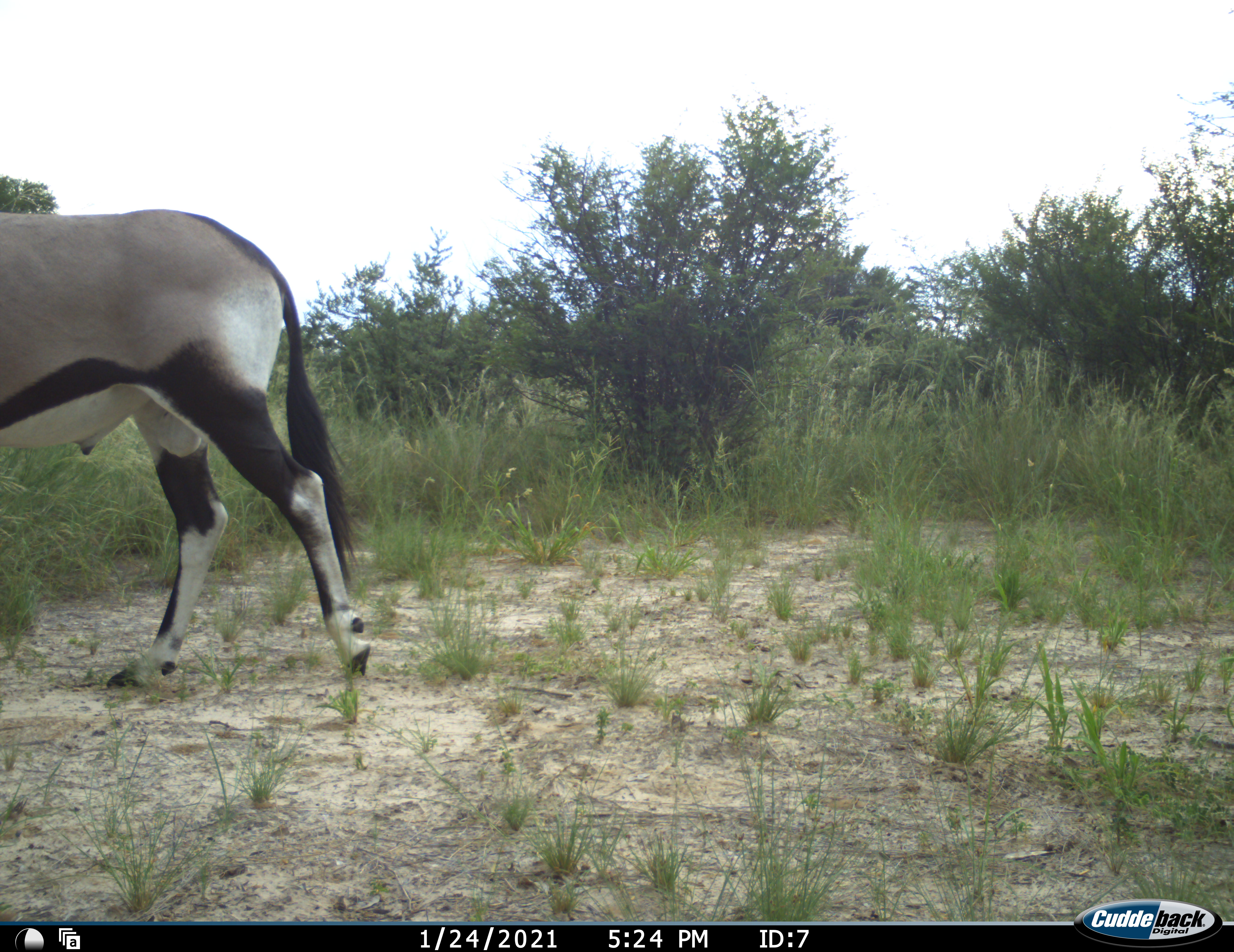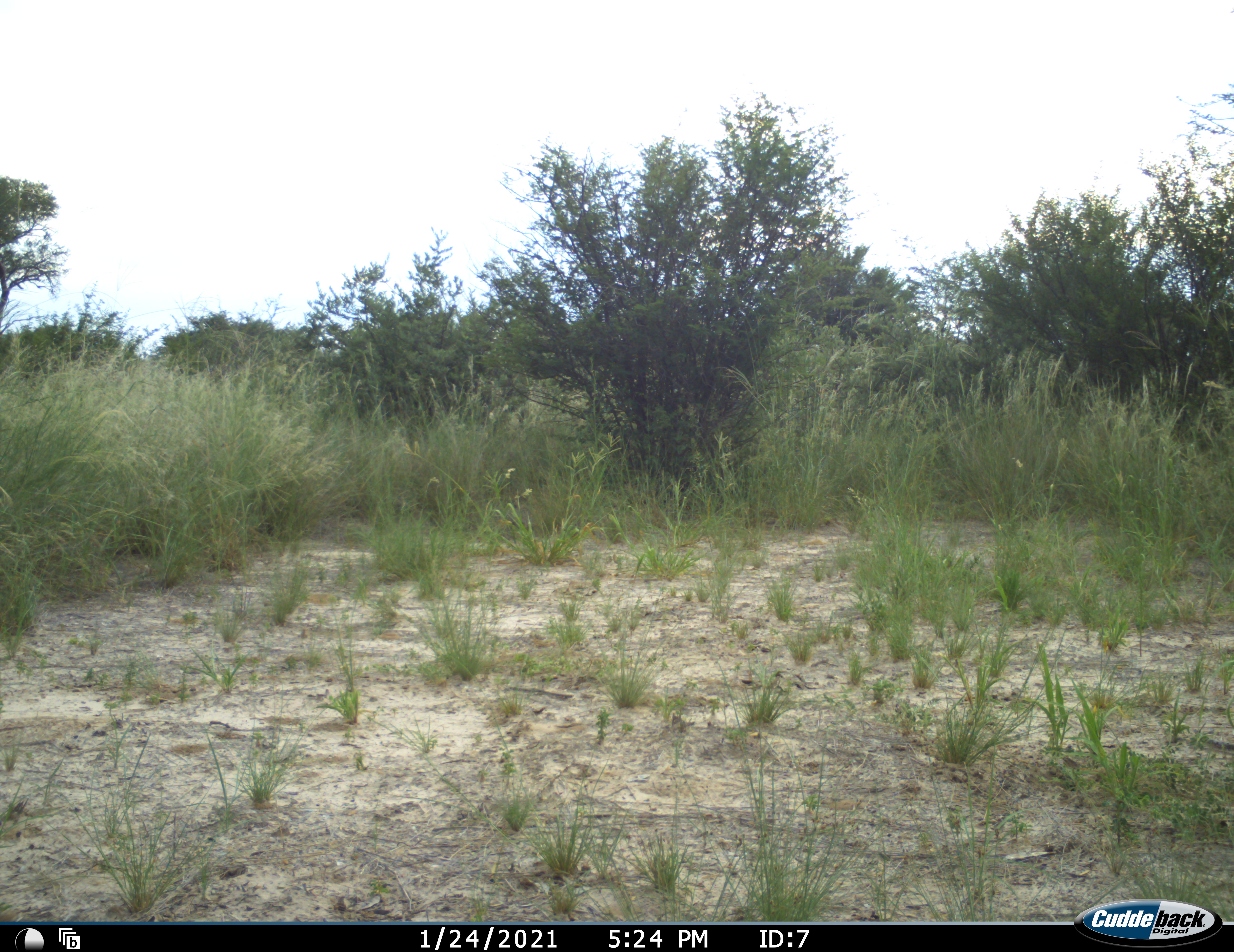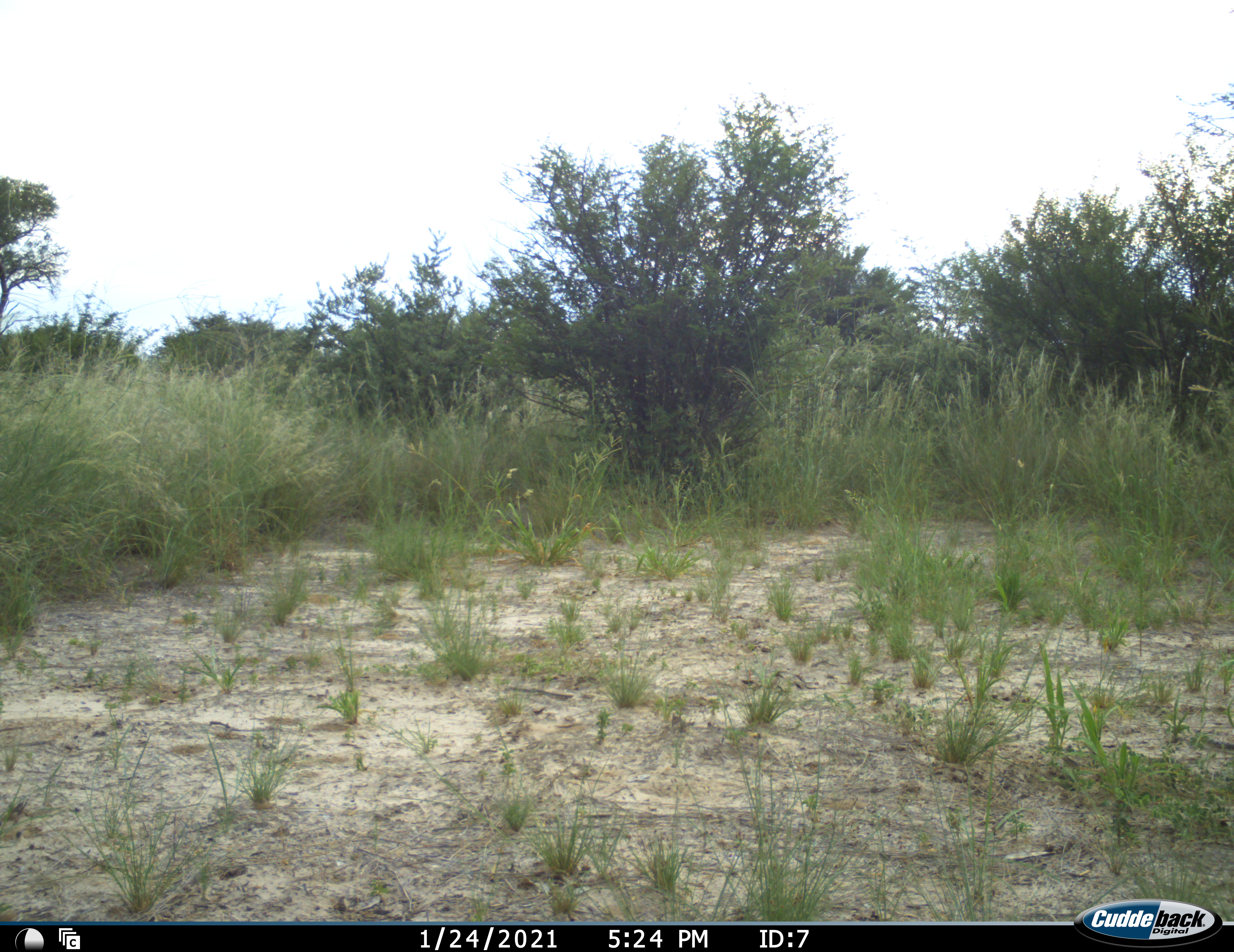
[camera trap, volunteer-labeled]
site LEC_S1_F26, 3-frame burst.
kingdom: Animalia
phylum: Chordata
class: Mammalia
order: Artiodactyla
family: Bovidae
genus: Oryx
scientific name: Oryx gazella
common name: gemsbok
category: oryx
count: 1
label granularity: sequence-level